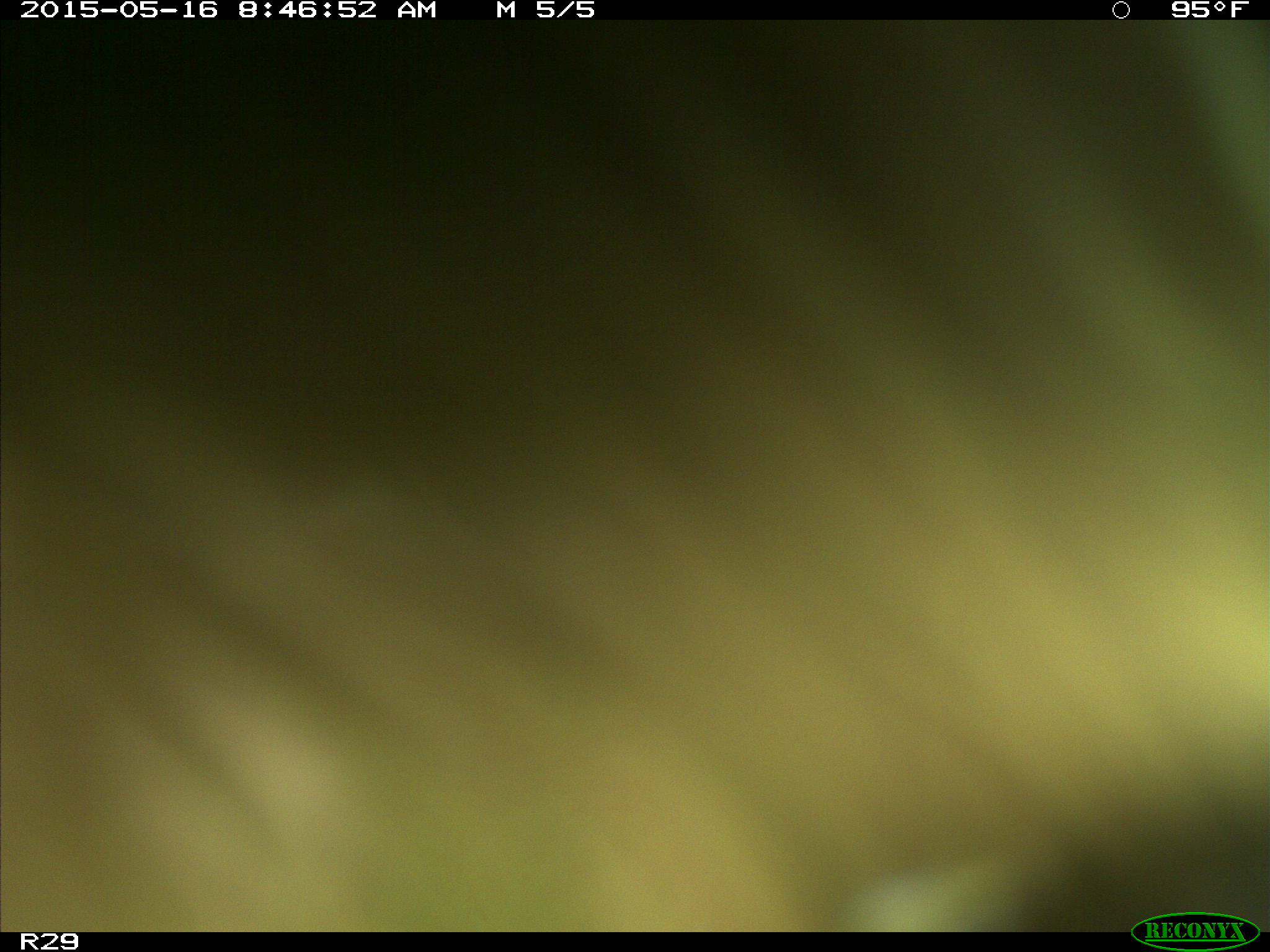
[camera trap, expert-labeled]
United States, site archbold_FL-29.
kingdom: Animalia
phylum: Chordata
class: Mammalia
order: Artiodactyla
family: Bovidae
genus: Bos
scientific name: Bos taurus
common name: domestic cow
Bos taurus (domestic cow).